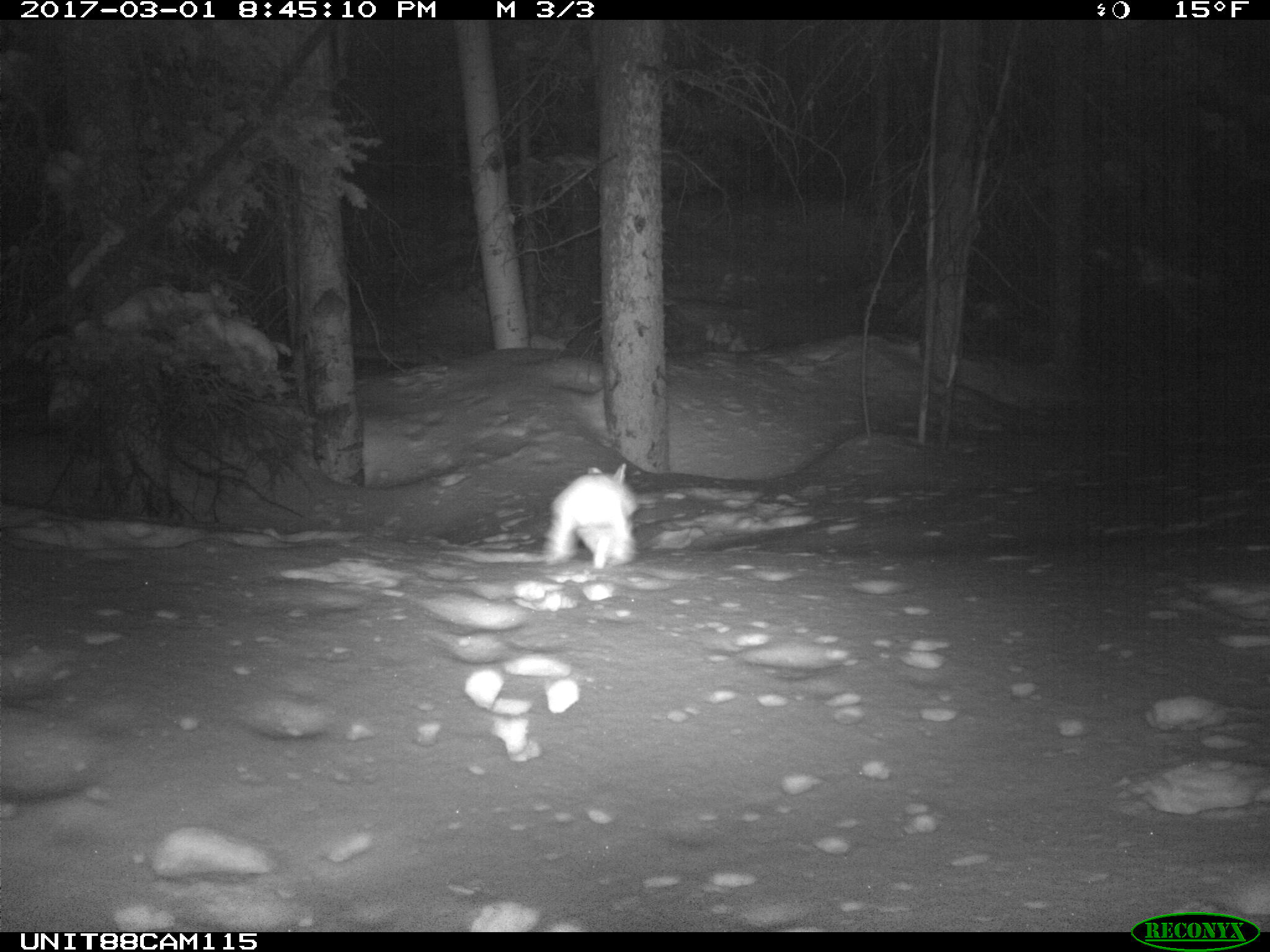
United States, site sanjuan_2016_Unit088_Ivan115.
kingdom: Animalia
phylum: Chordata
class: Mammalia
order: Lagomorpha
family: Leporidae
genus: Lepus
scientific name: Lepus americanus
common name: snowshoe hare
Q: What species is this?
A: Lepus americanus (snowshoe hare).